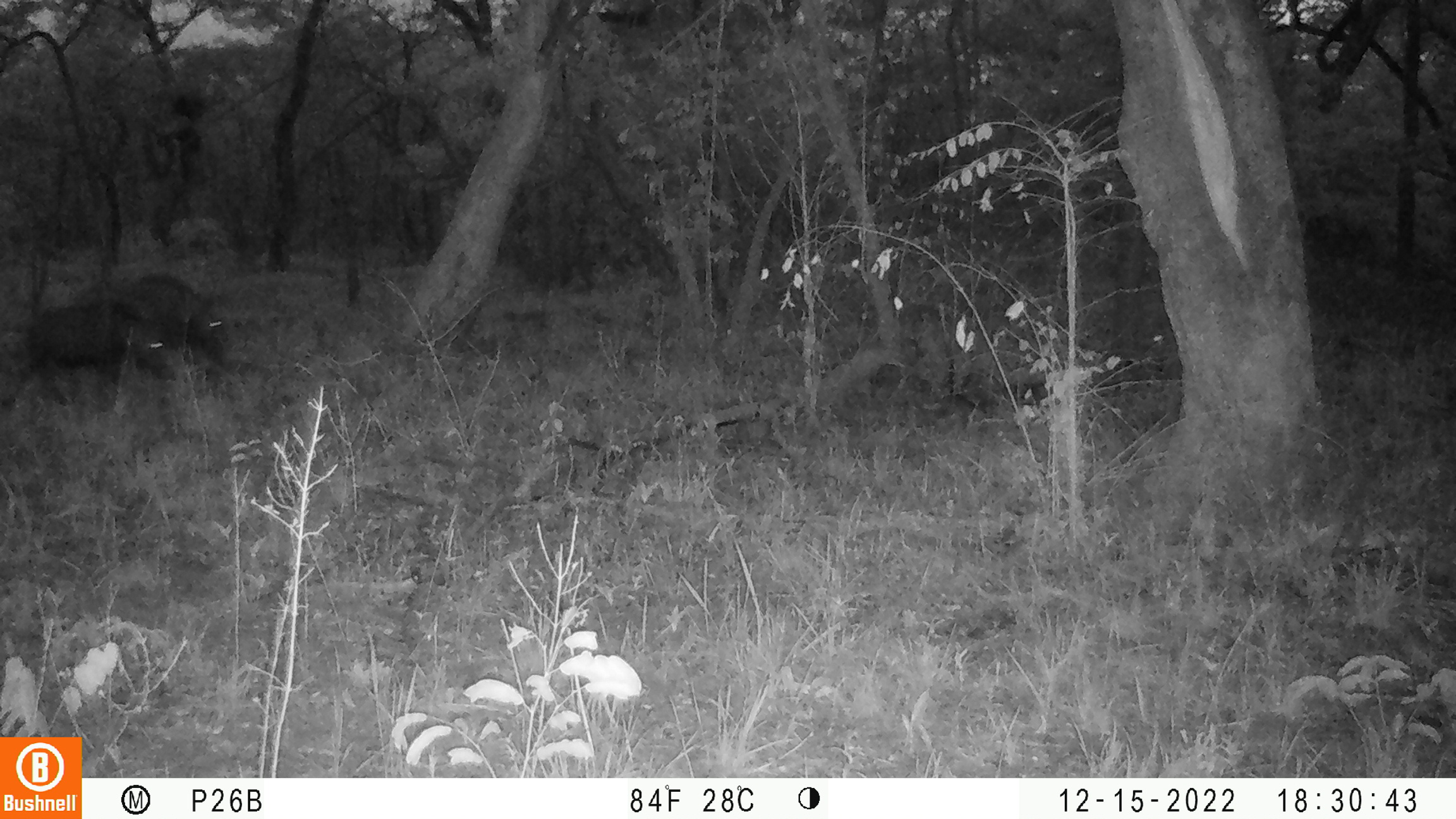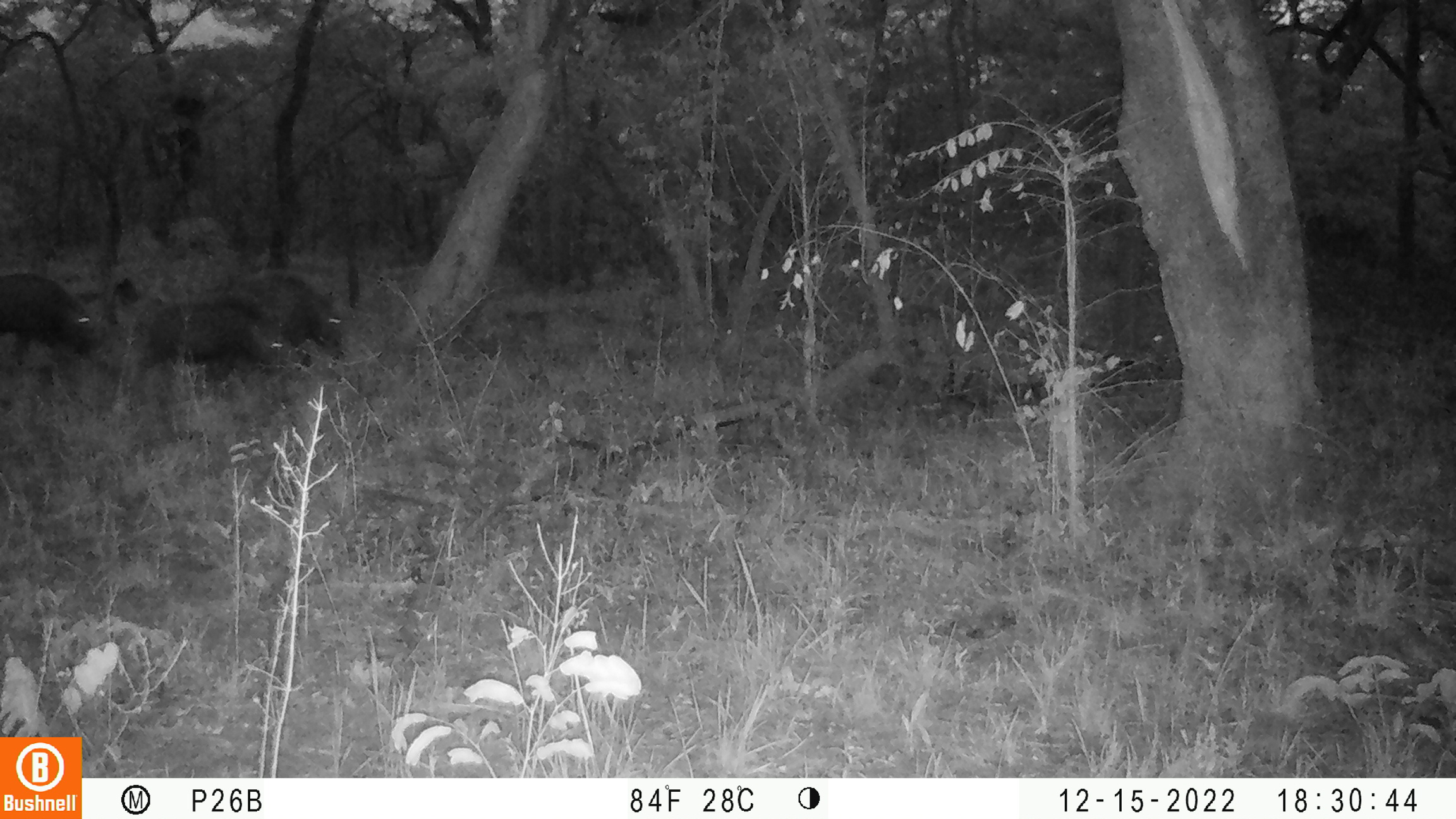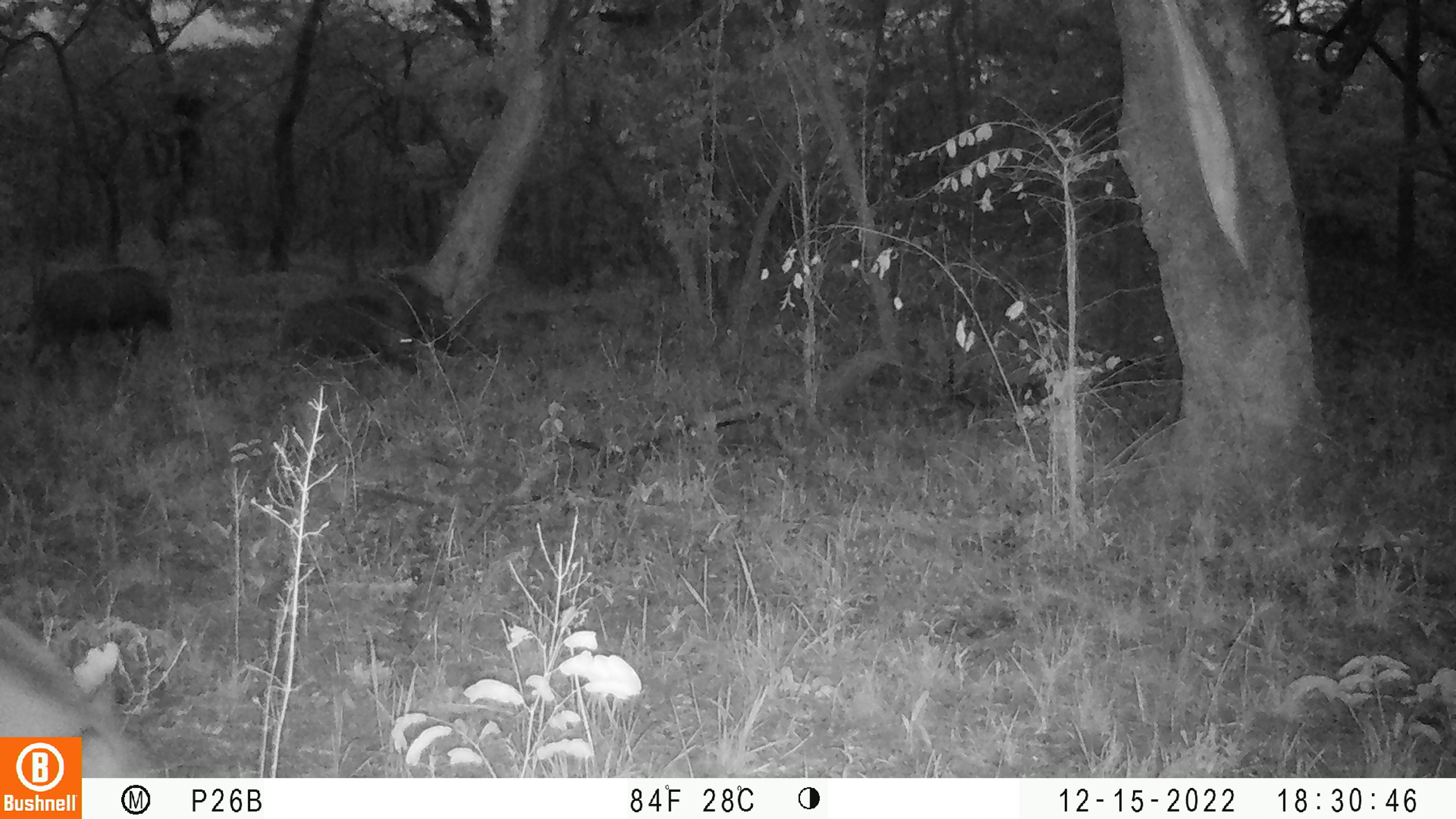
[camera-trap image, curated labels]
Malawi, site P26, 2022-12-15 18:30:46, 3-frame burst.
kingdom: Animalia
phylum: Chordata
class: Mammalia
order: Artiodactyla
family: Suidae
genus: Potamochoerus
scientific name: Potamochoerus larvatus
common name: bushpig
Bushpig (Potamochoerus larvatus), count 2.